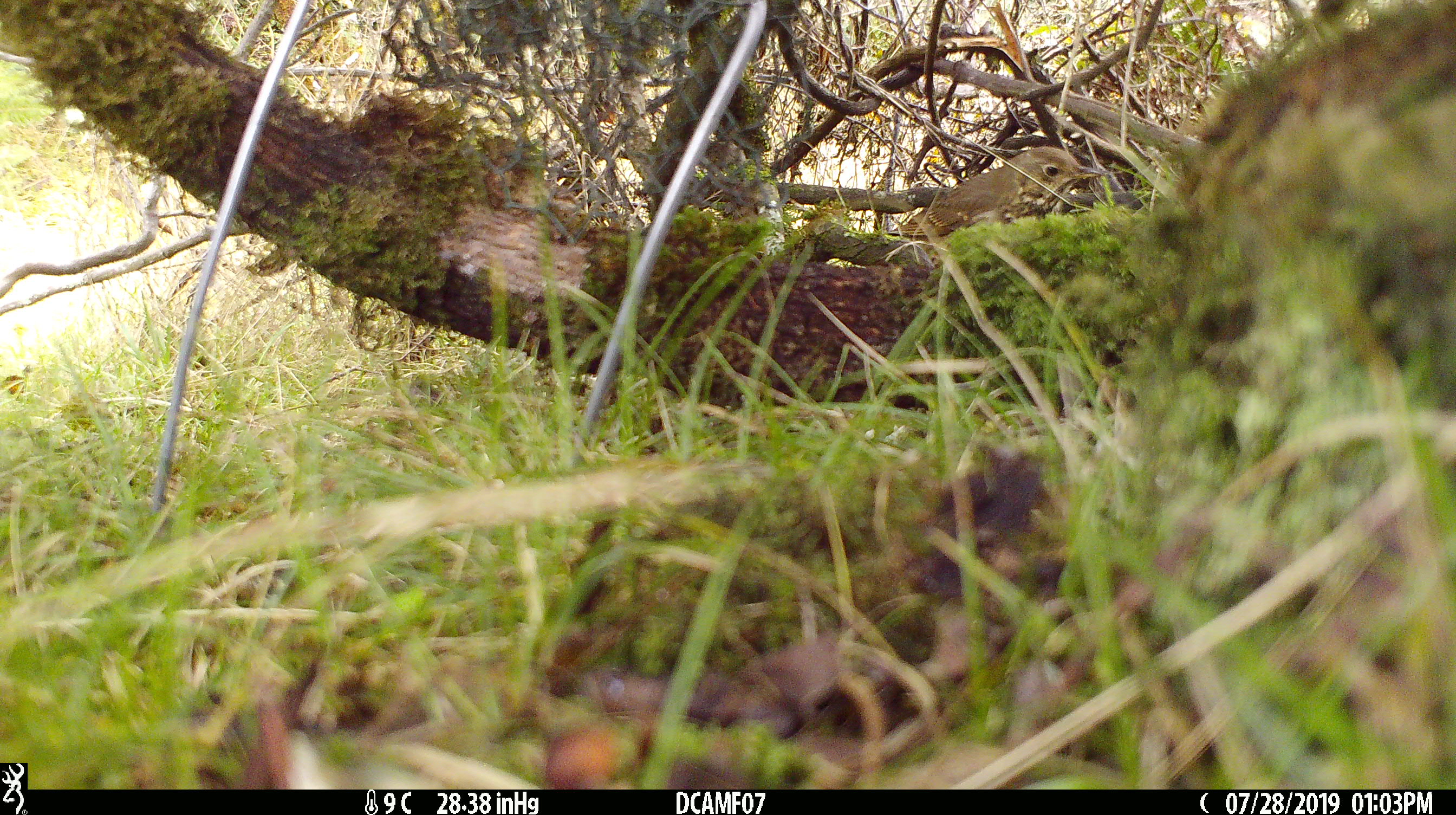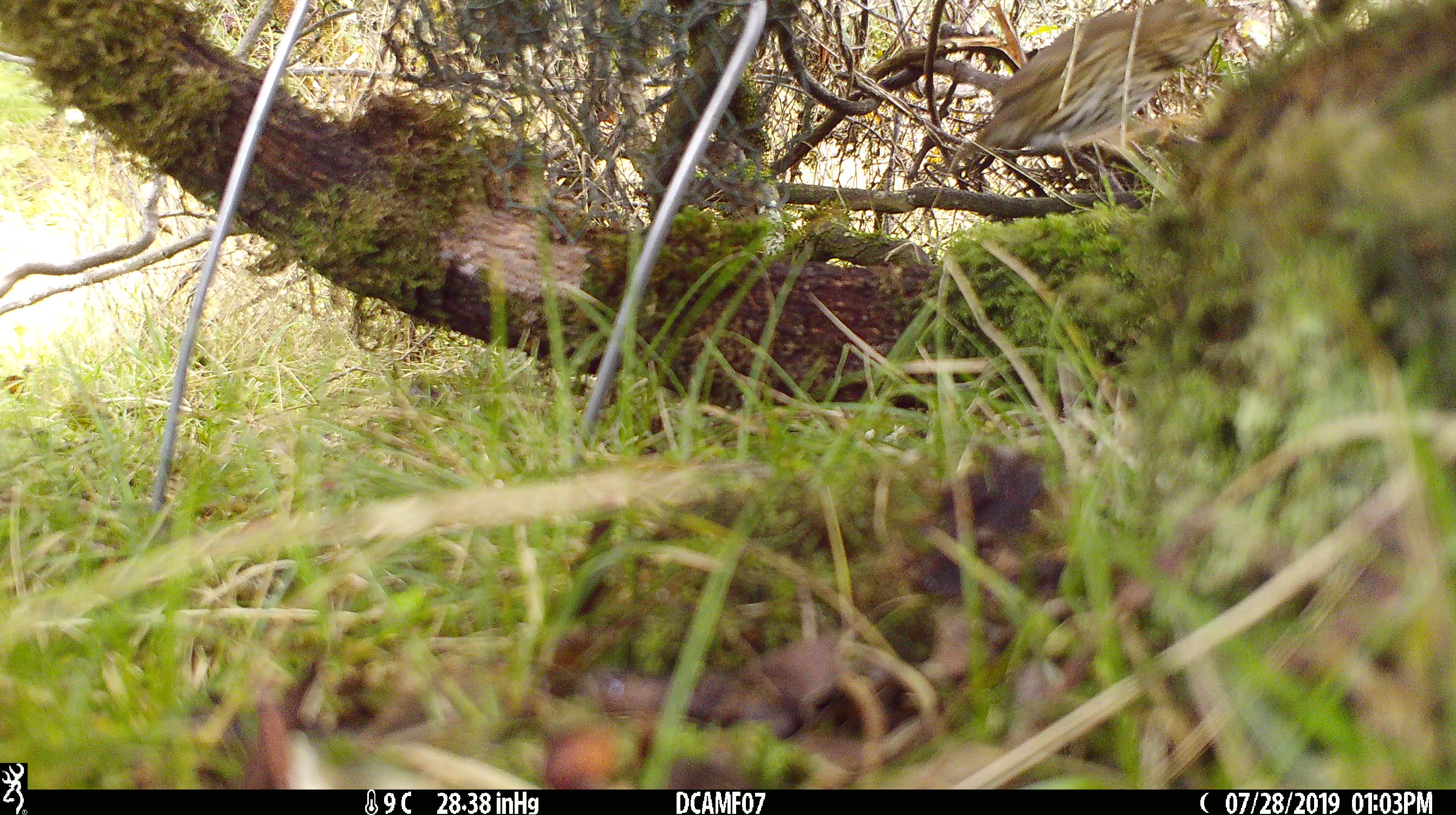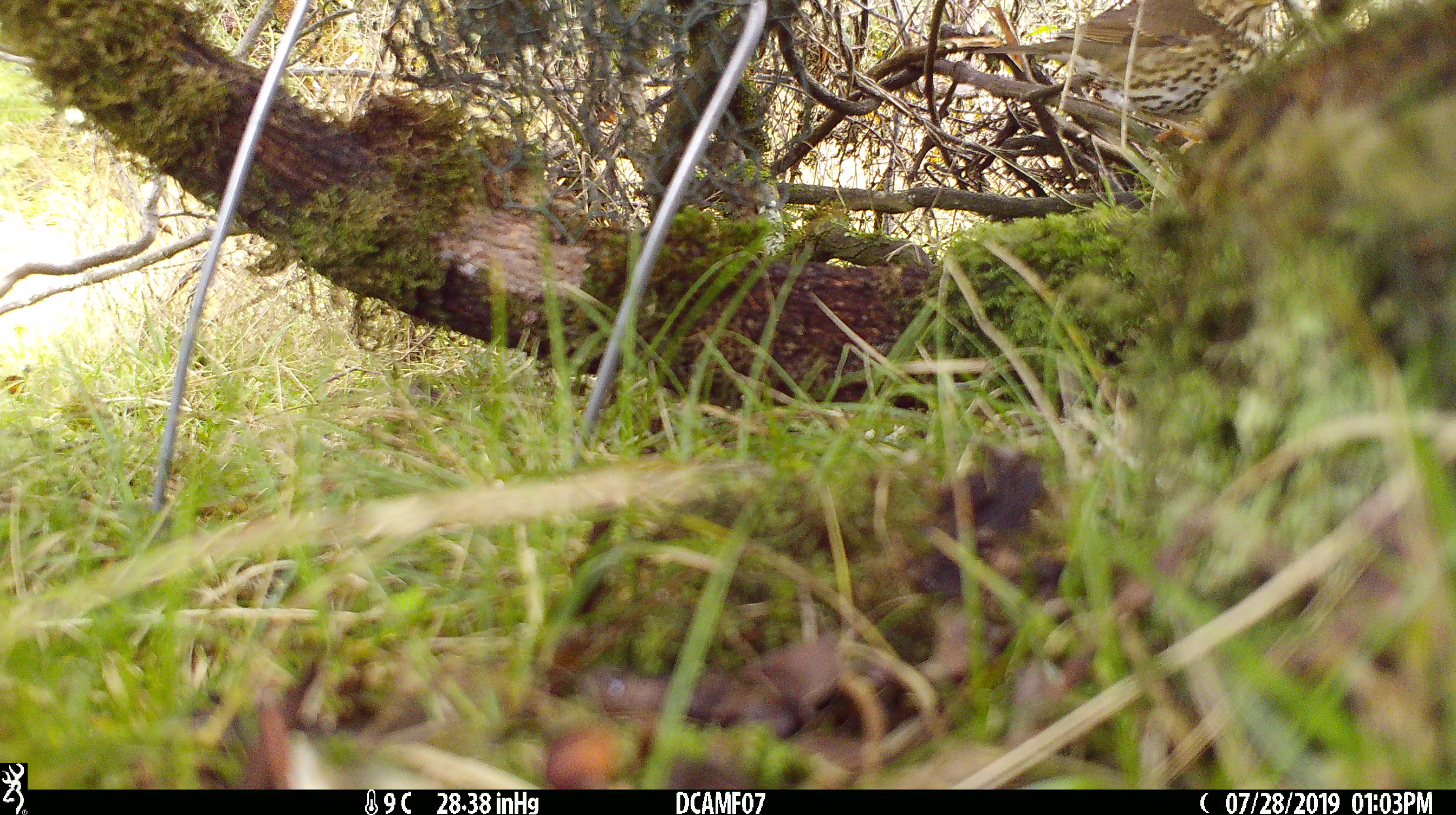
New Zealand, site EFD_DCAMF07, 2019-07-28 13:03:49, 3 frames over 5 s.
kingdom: Animalia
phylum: Chordata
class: Aves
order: Passeriformes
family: Turdidae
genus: Turdus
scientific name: Turdus philomelos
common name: song thrush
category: thrush